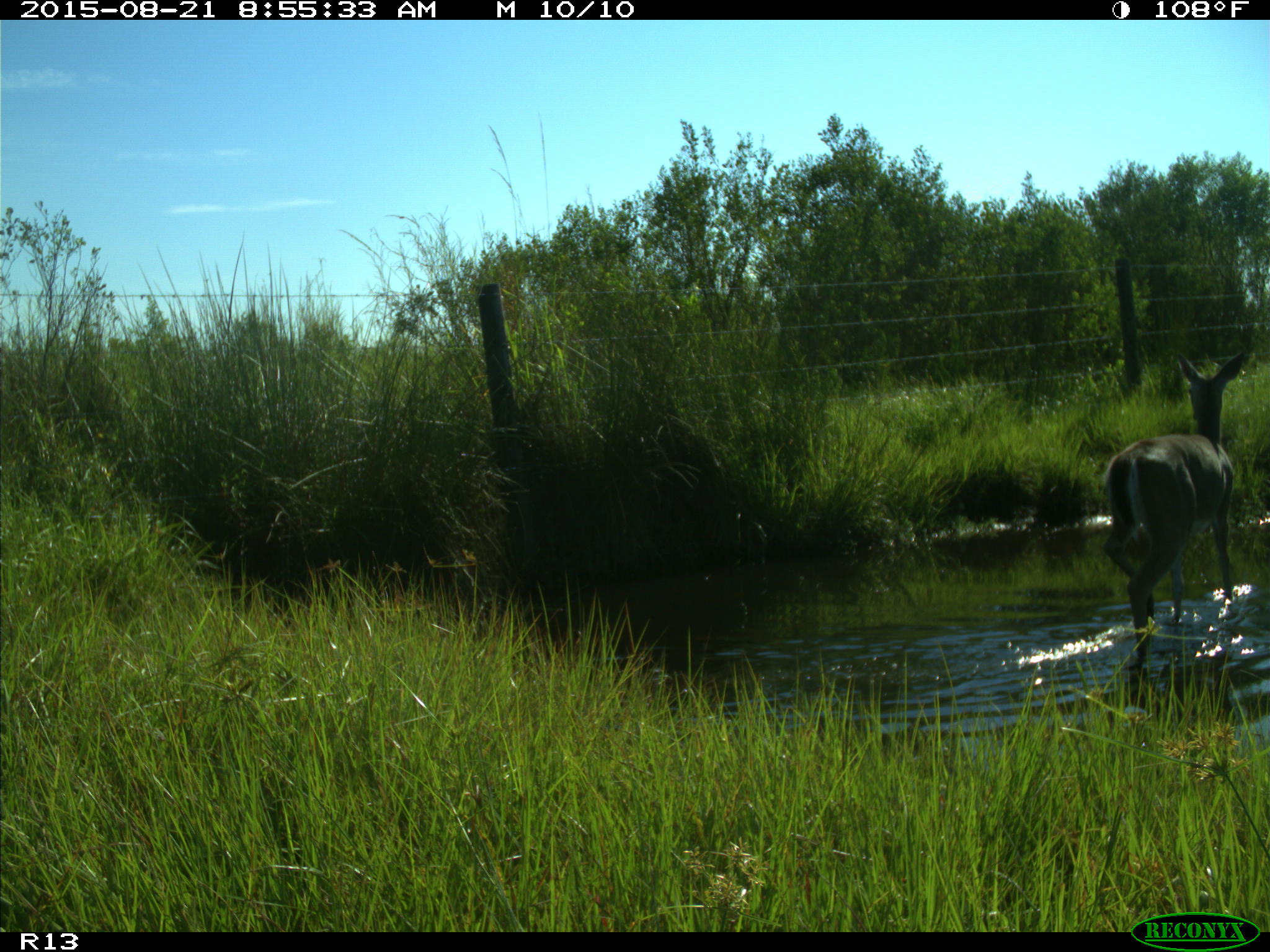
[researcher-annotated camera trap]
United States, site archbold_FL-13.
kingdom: Animalia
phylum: Chordata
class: Mammalia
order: Artiodactyla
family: Cervidae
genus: Odocoileus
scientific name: Odocoileus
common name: deer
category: unidentified deer